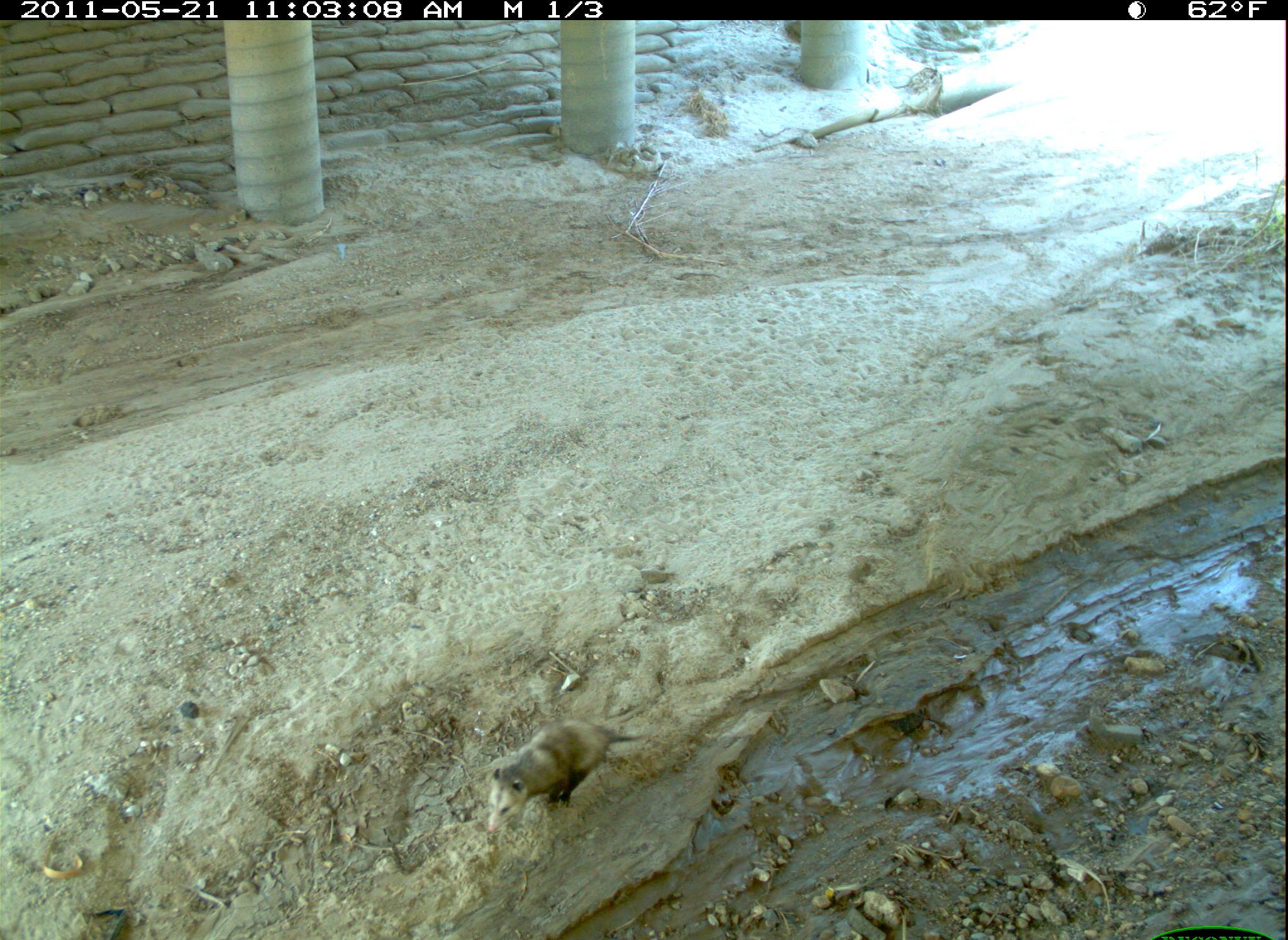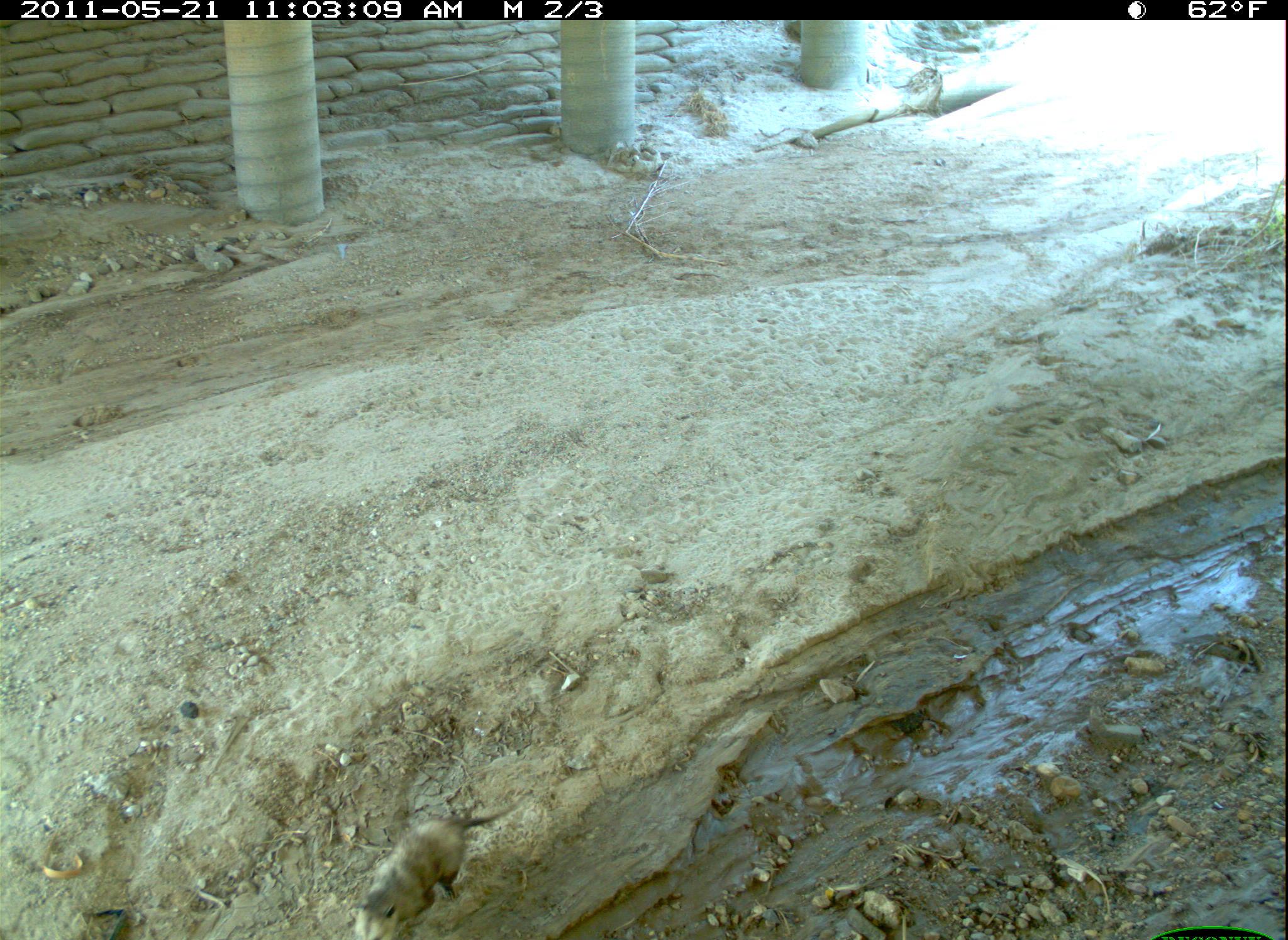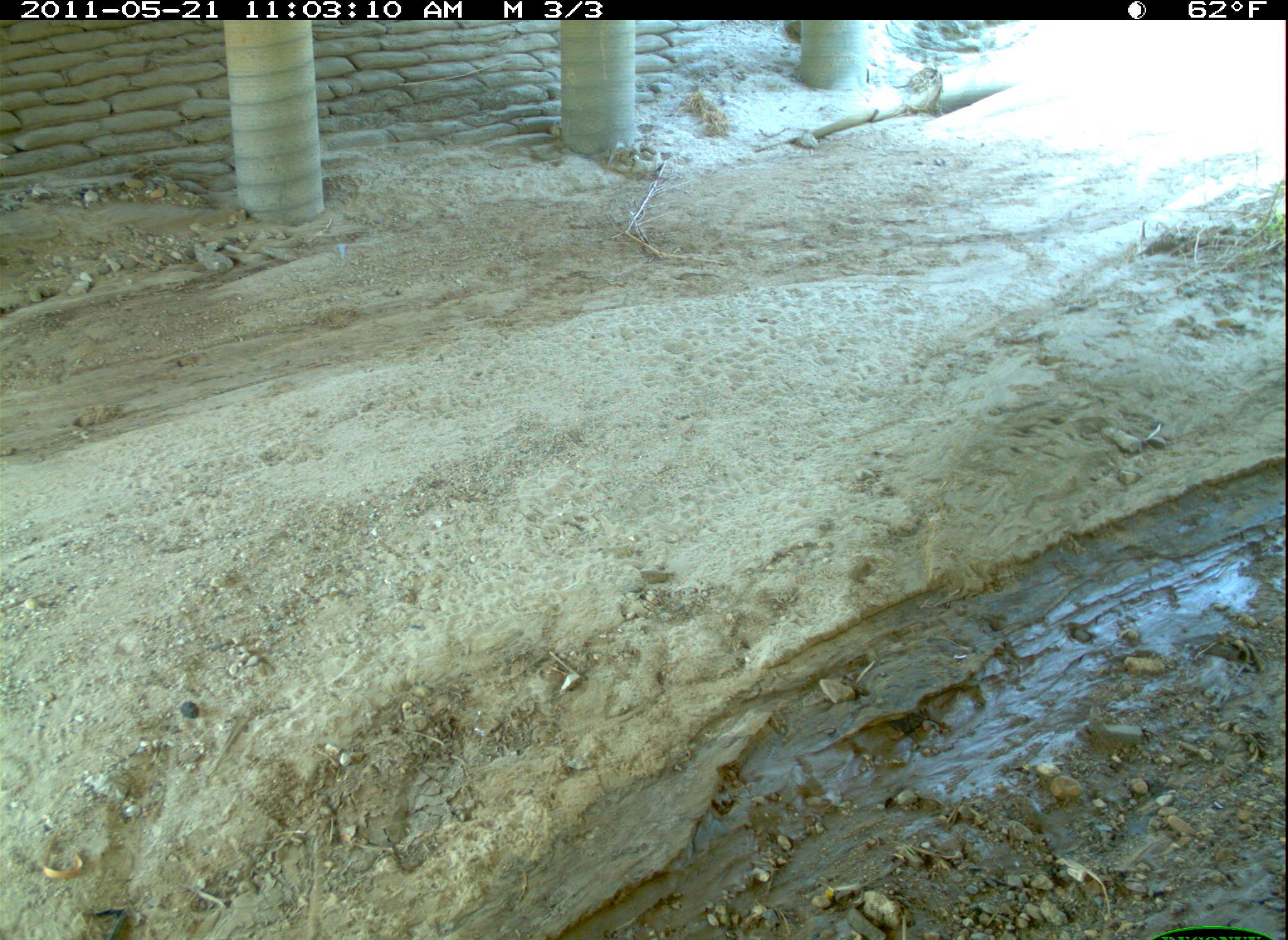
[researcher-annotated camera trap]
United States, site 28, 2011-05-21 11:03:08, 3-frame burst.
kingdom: Animalia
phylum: Chordata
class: Mammalia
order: Didelphimorphia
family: Didelphidae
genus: Didelphis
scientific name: Didelphis virginiana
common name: virginia opossum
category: opossum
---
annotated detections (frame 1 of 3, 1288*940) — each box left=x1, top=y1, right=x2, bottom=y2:
opossum: left=470, top=697, right=673, bottom=841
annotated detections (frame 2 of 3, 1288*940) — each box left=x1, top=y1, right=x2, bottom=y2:
opossum: left=354, top=788, right=530, bottom=940